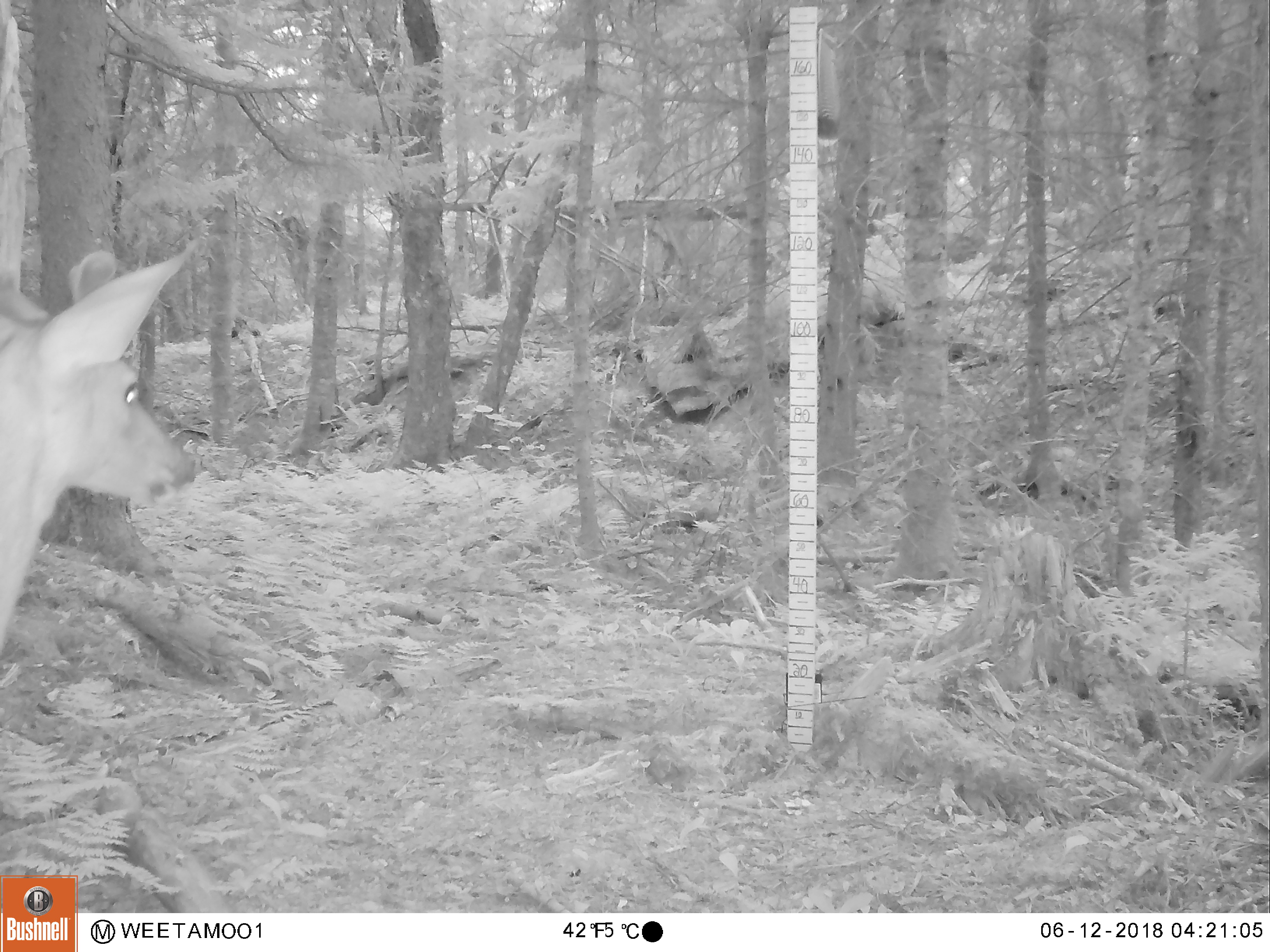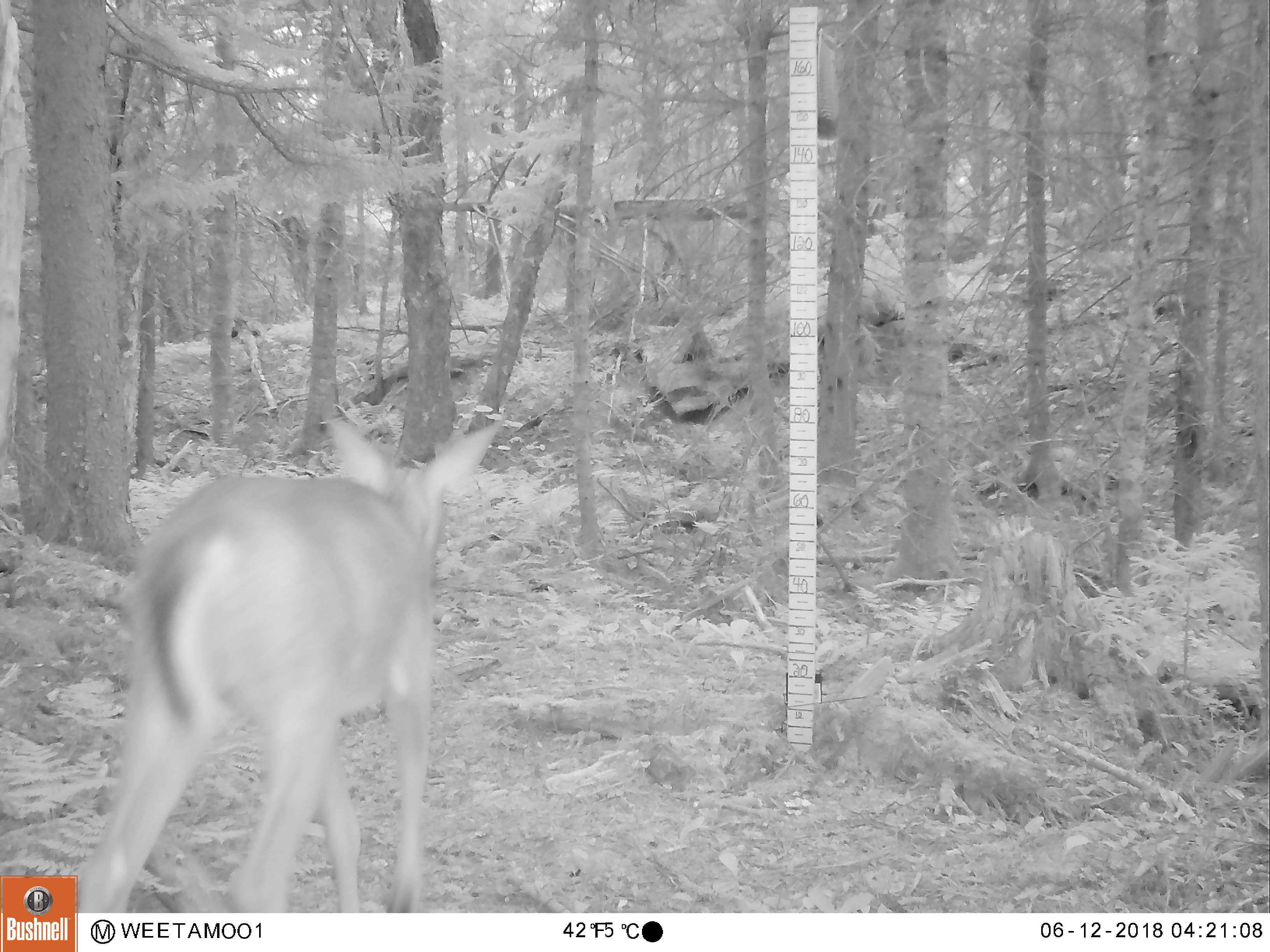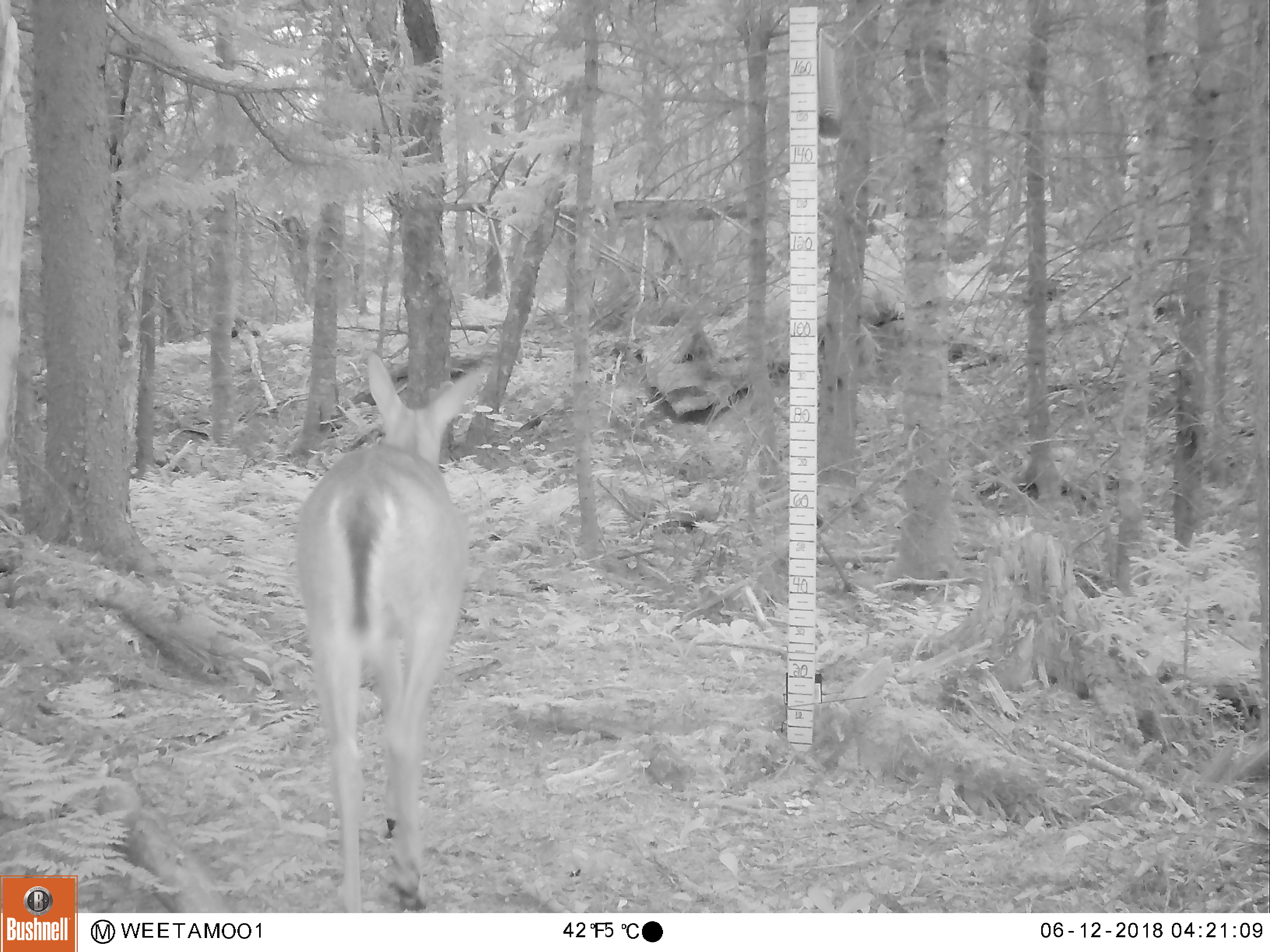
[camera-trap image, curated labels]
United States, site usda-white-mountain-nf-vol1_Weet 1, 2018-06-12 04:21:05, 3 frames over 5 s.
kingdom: Animalia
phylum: Chordata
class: Mammalia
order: Artiodactyla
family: Cervidae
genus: Odocoileus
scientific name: Odocoileus virginianus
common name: white-tailed deer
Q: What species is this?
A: White-tailed deer (Odocoileus virginianus).